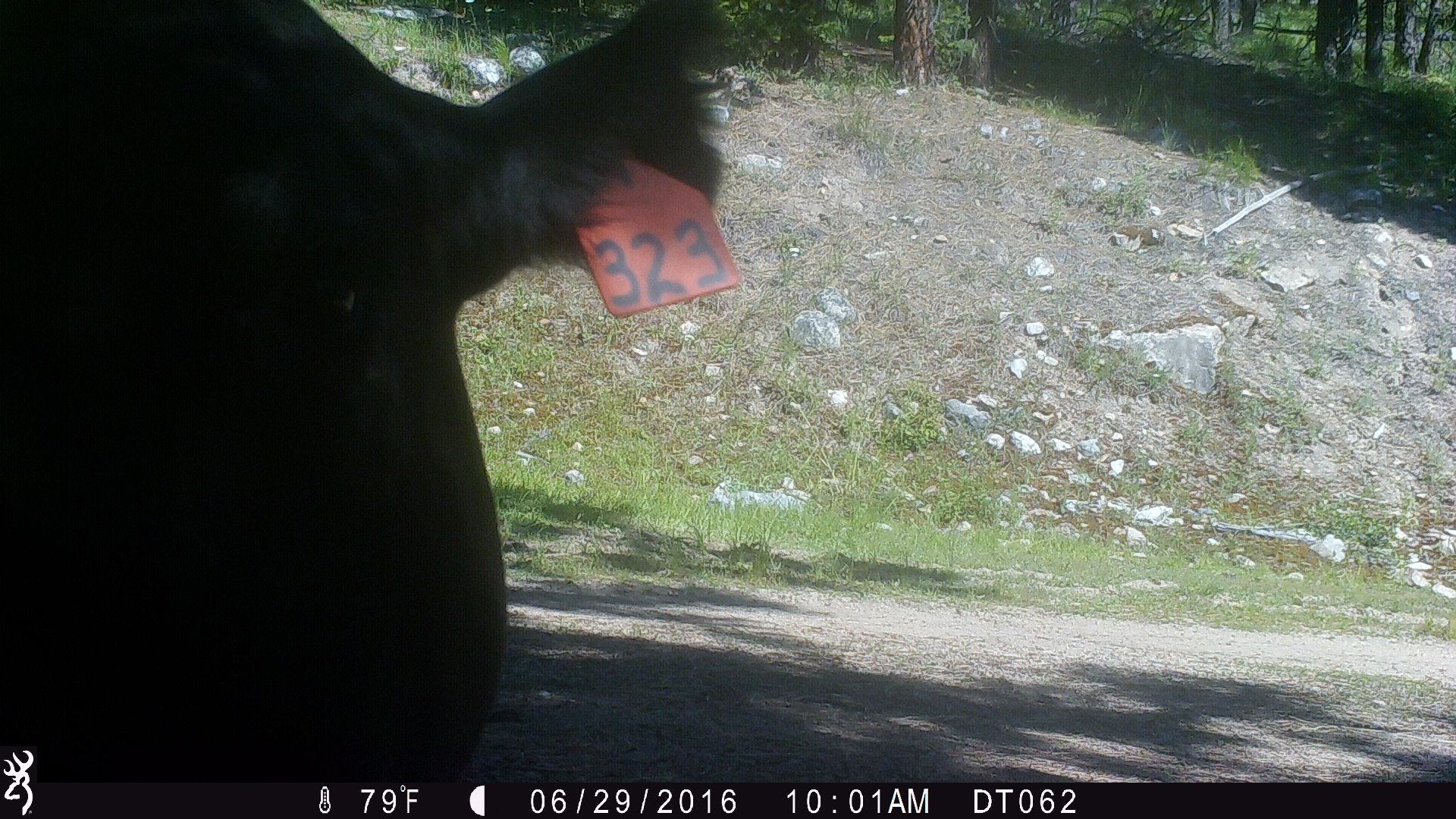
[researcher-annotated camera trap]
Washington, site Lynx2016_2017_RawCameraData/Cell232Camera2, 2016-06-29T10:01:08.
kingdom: Animalia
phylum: Chordata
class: Mammalia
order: Artiodactyla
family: Bovidae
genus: Bos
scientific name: Bos taurus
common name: domestic cattle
Domestic cattle (Bos taurus). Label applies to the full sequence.